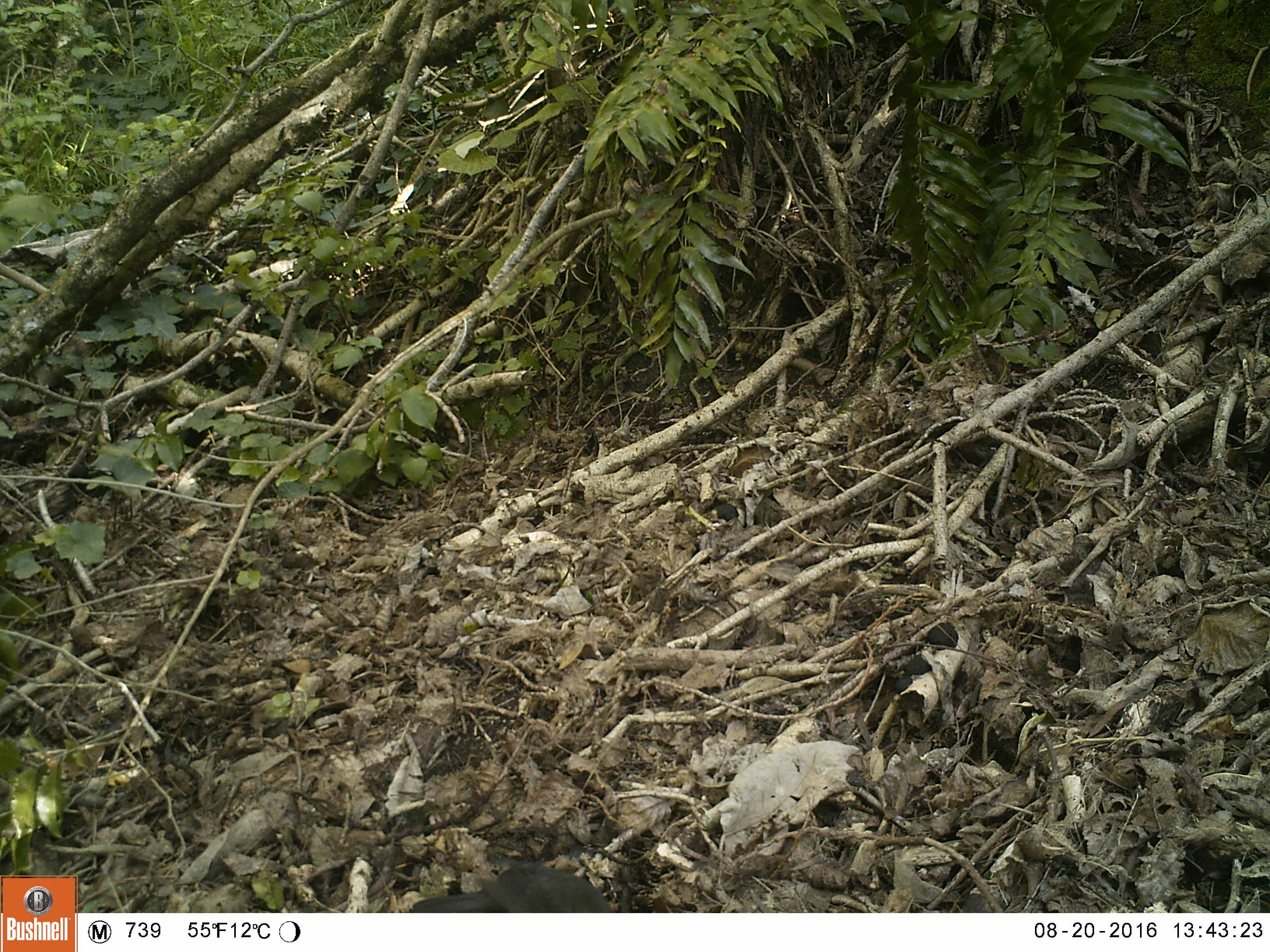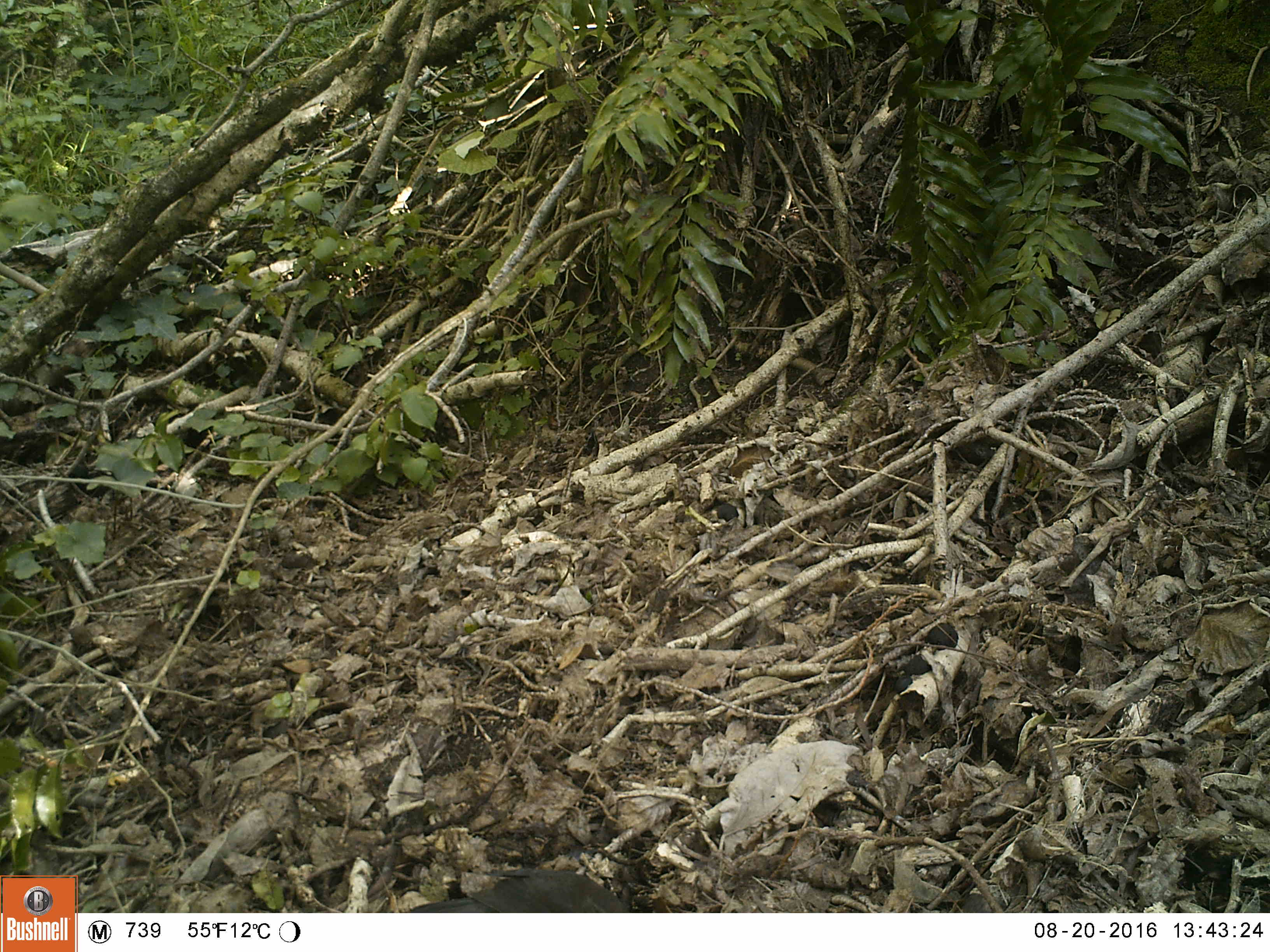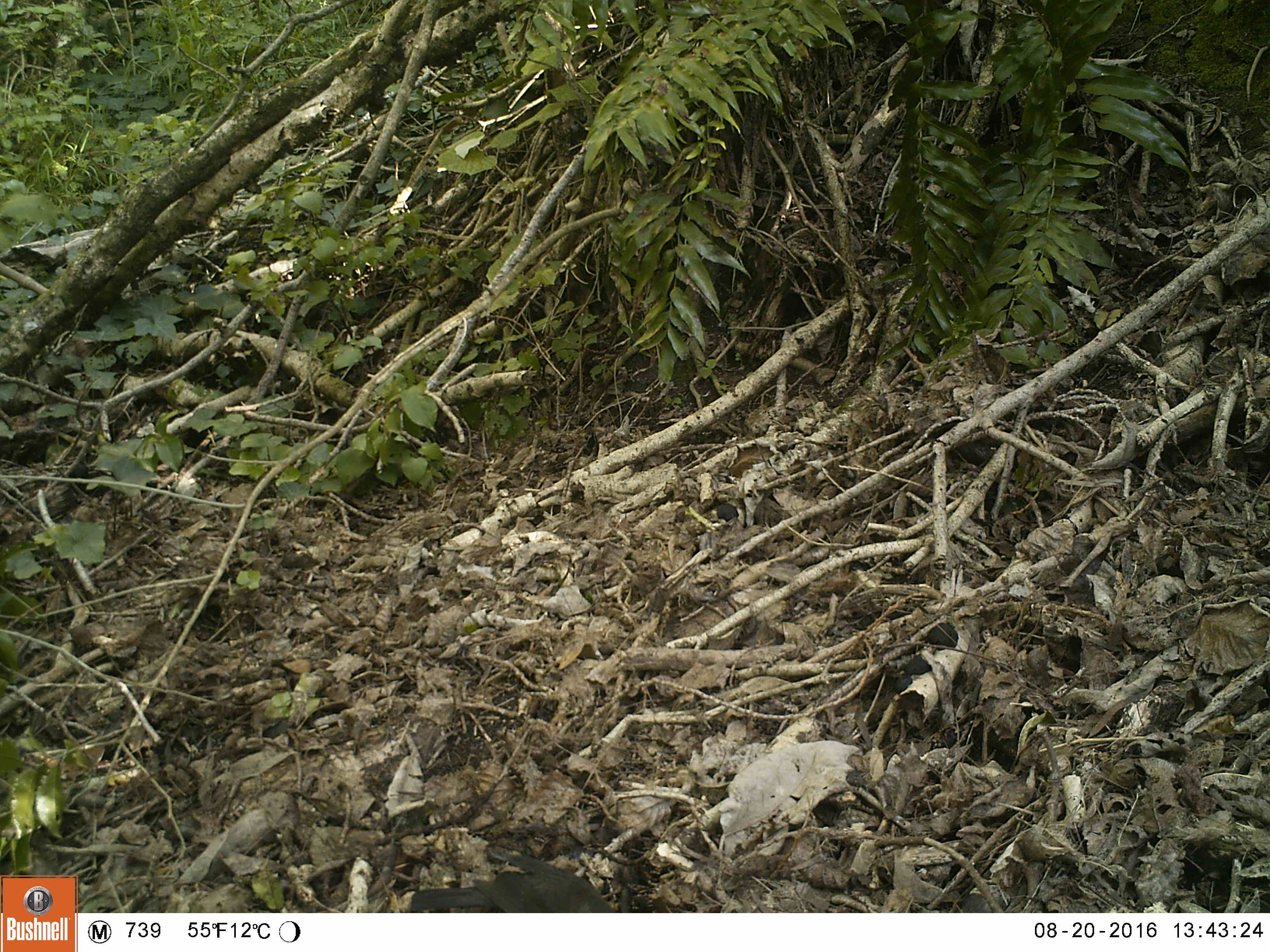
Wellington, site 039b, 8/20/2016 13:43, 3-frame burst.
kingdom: Animalia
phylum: Chordata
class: Aves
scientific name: Aves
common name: bird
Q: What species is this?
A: Bird (Aves).